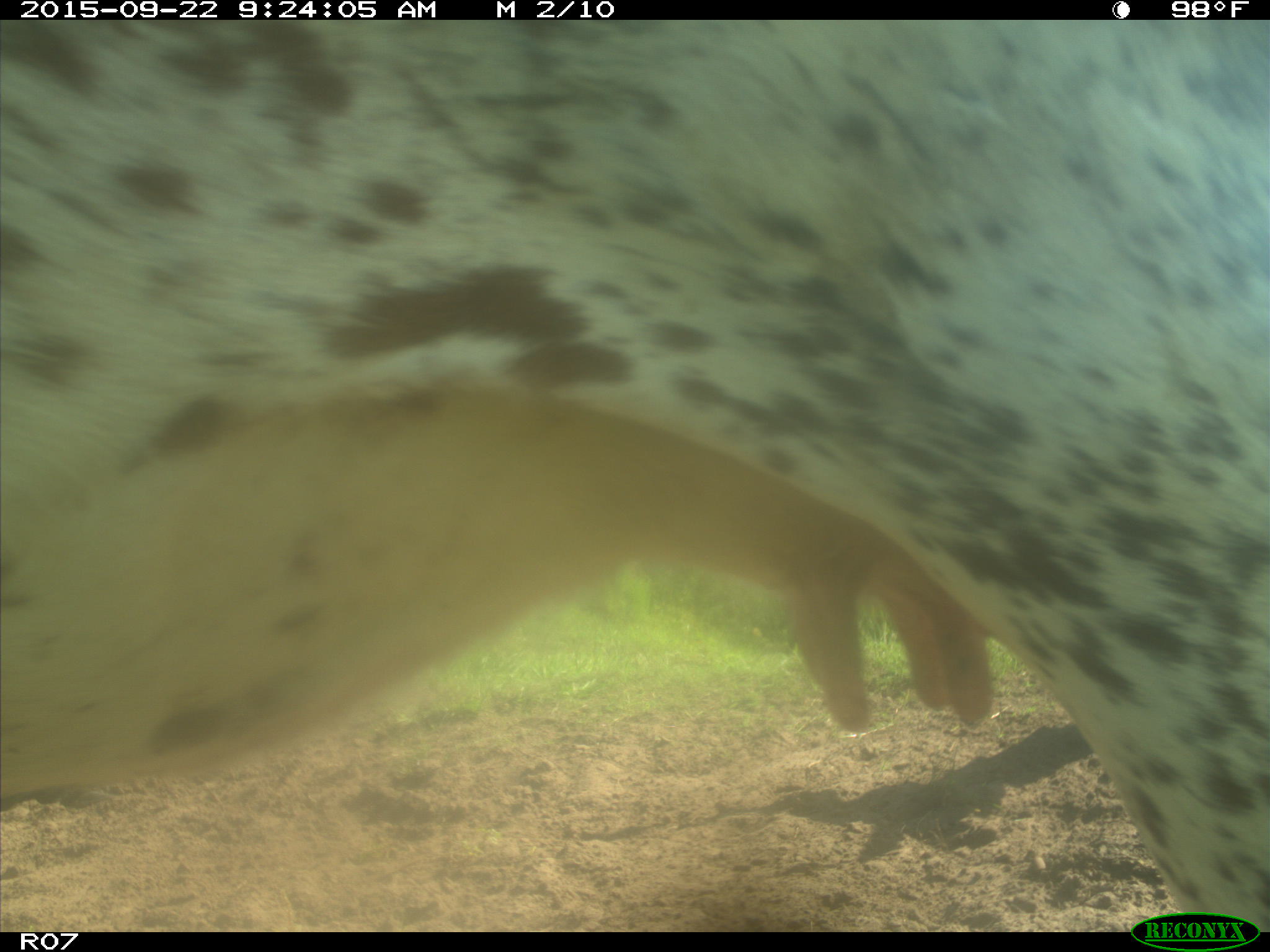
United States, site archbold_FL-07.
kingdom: Animalia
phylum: Chordata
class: Mammalia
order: Artiodactyla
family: Bovidae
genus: Bos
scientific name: Bos taurus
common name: domestic cow